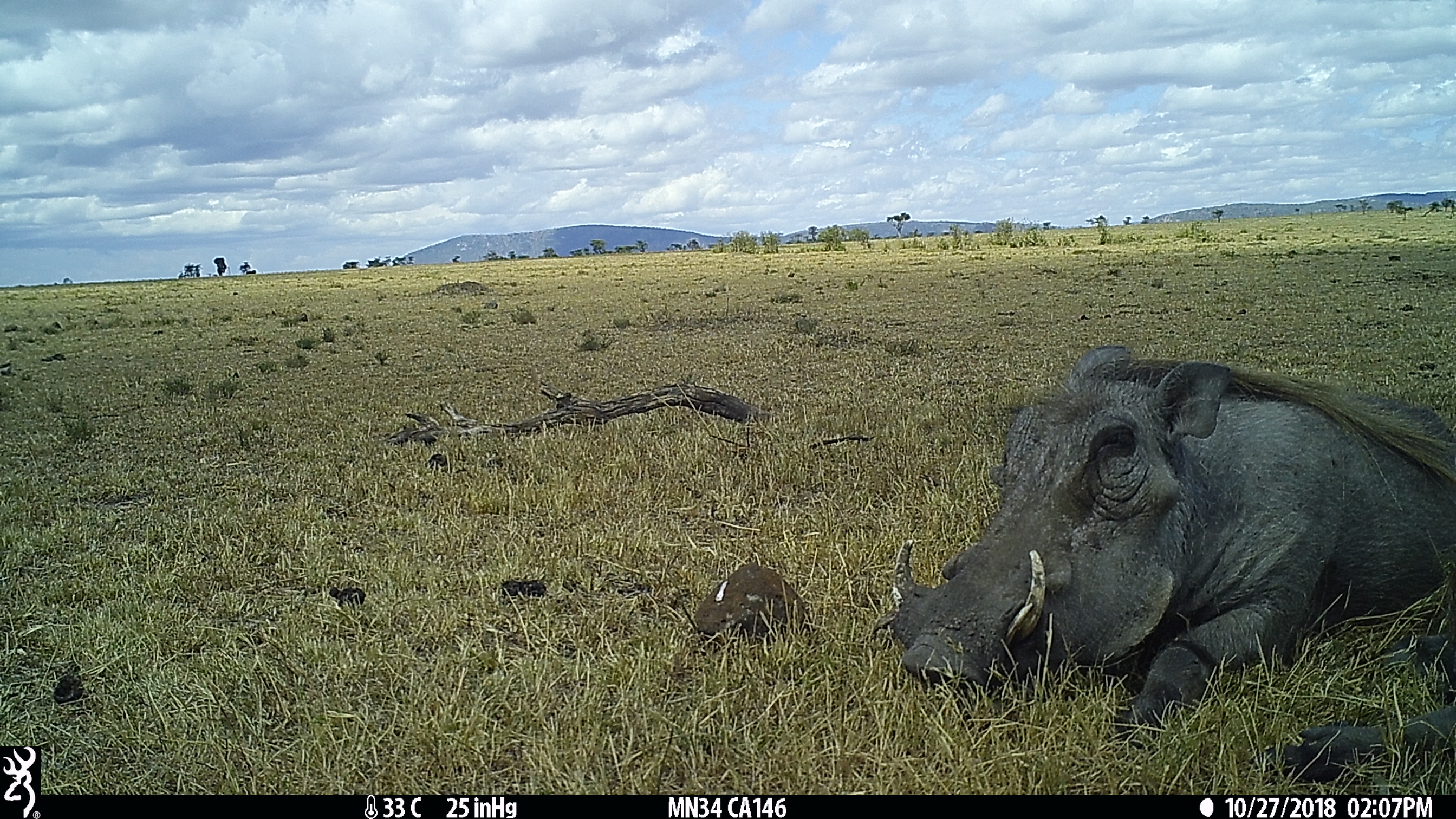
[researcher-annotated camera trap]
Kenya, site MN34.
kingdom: Animalia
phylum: Chordata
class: Mammalia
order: Artiodactyla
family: Suidae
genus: Phacochoerus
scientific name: Phacochoerus africanus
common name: common warthog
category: warthog